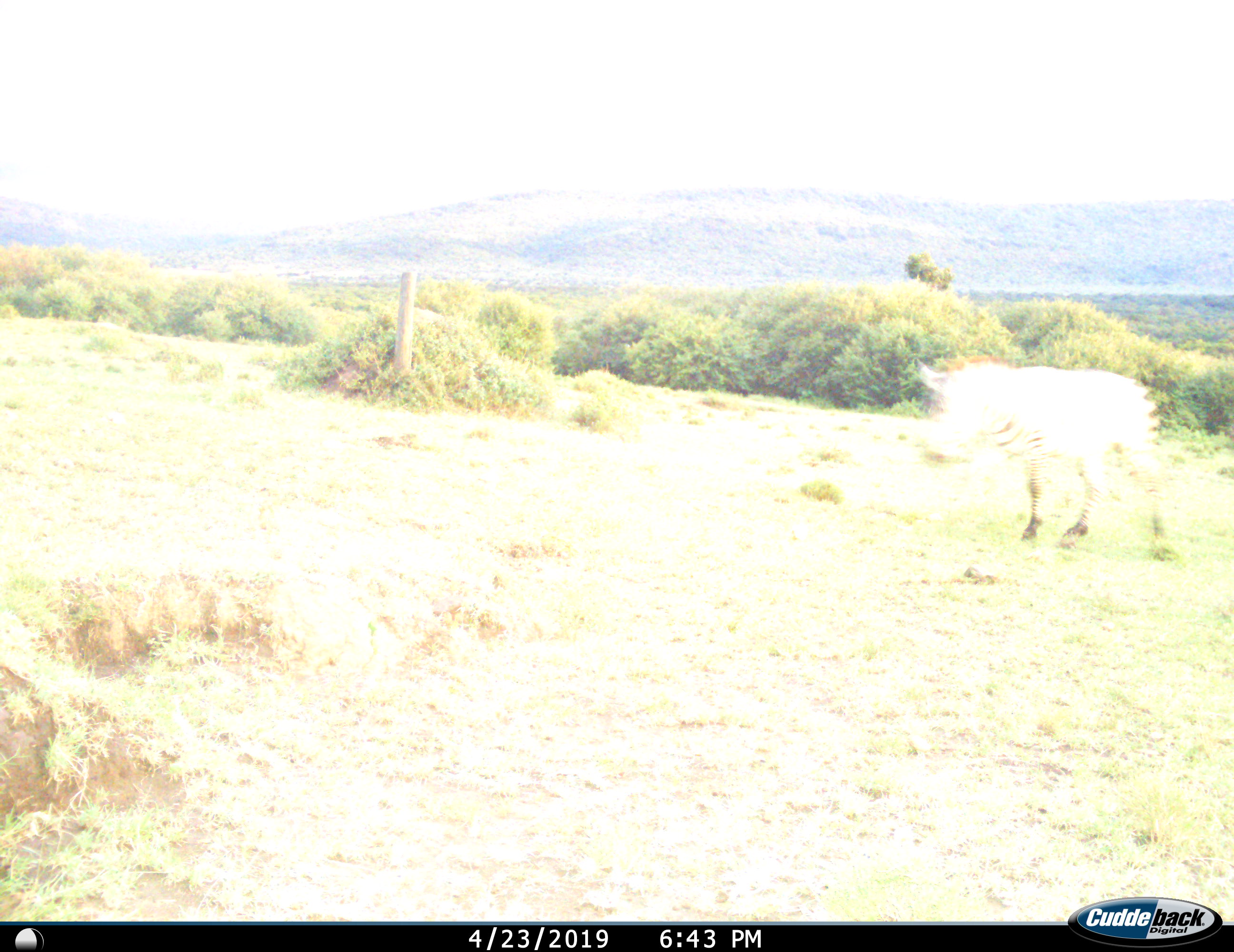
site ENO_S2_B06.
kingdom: Animalia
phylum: Chordata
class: Mammalia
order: Perissodactyla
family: Equidae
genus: Equus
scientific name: Equus quagga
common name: plains zebra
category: zebraplains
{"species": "zebraplains (plains zebra) (Equus quagga)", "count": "1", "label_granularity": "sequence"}